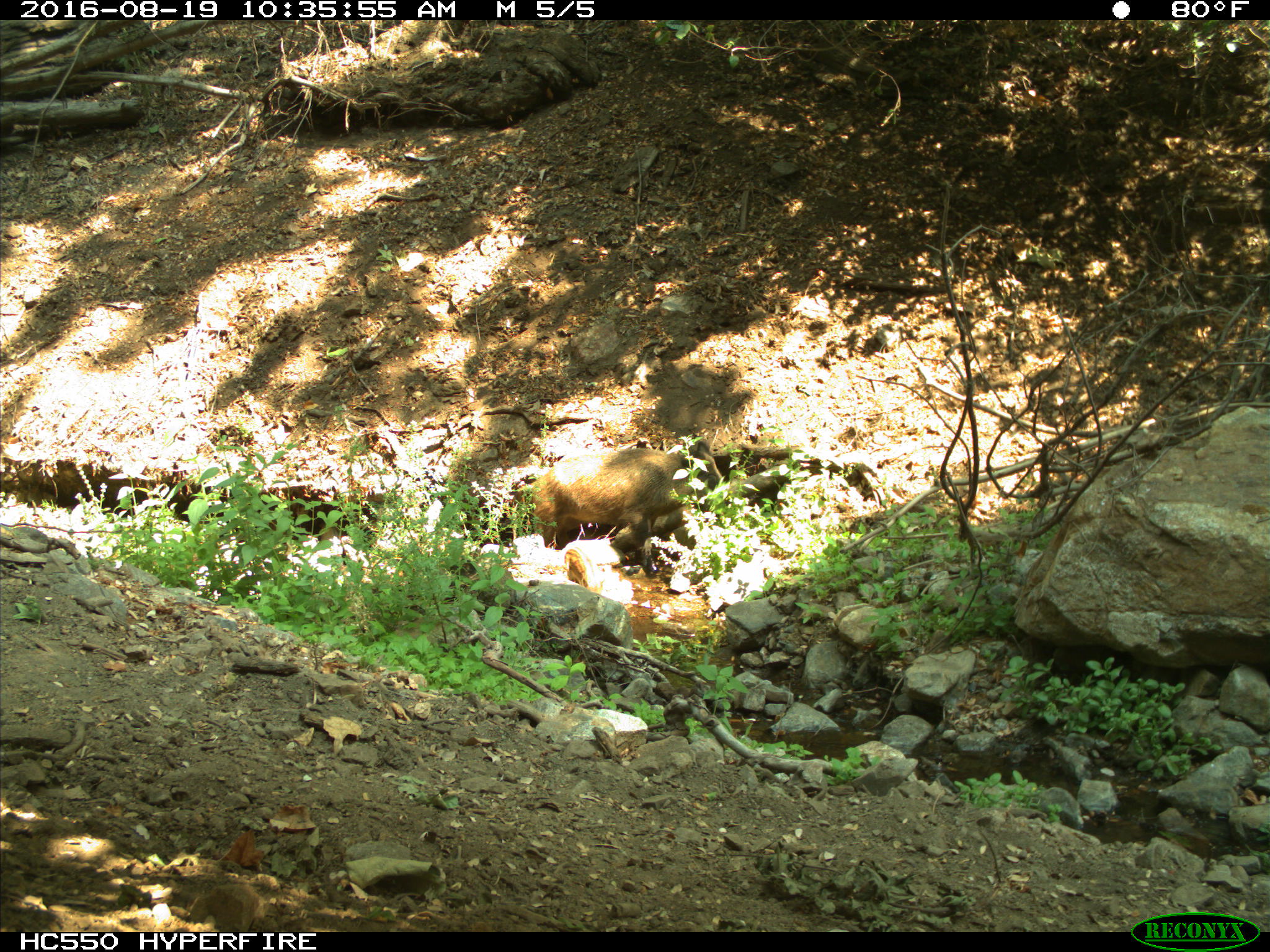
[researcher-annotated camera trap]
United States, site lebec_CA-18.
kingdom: Animalia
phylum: Chordata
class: Mammalia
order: Artiodactyla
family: Suidae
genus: Sus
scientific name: Sus scrofa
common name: wild boar